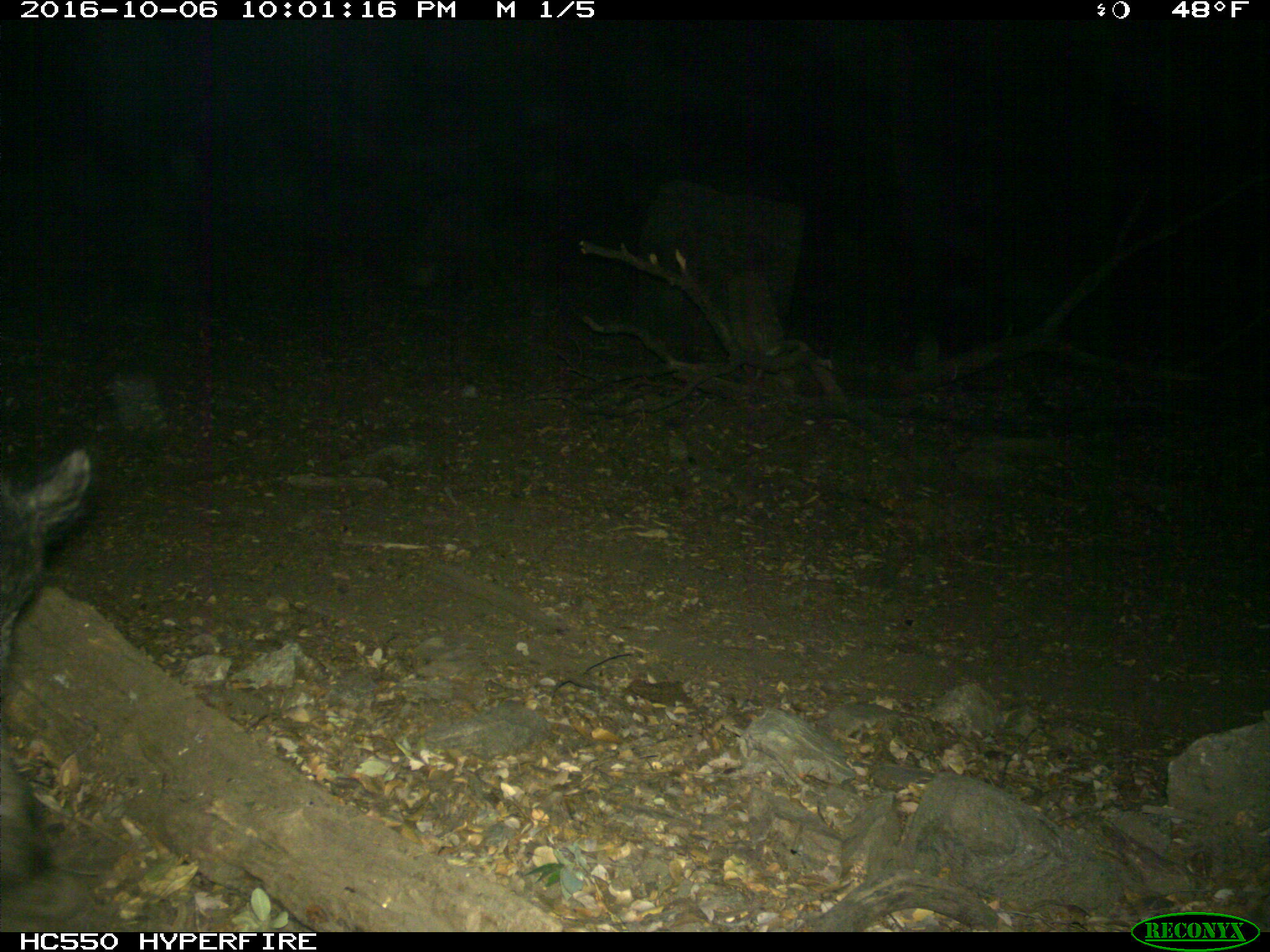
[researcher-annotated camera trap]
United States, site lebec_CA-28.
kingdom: Animalia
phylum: Chordata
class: Mammalia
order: Artiodactyla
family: Suidae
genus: Sus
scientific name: Sus scrofa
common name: wild boar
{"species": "Sus scrofa (wild boar)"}